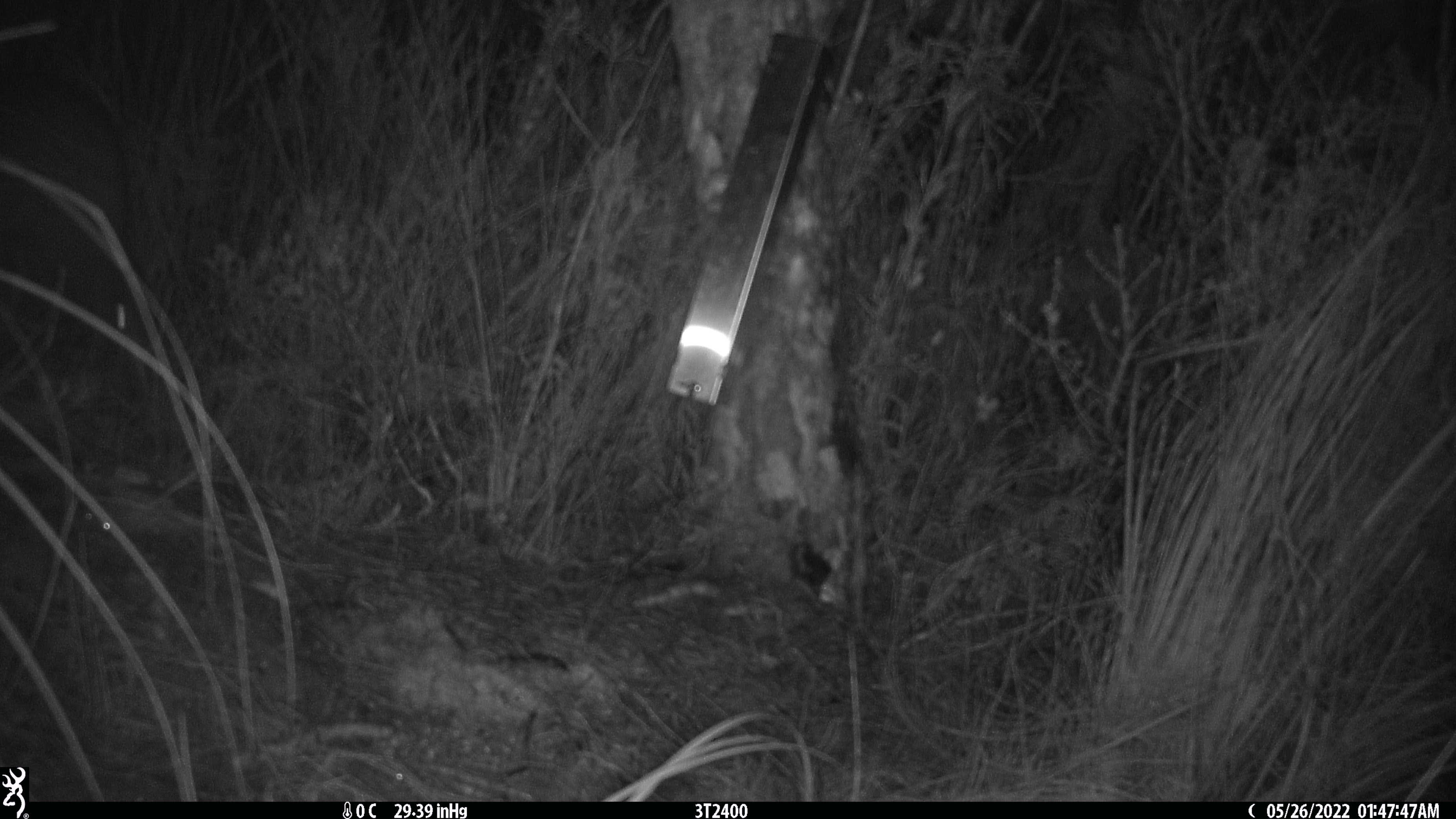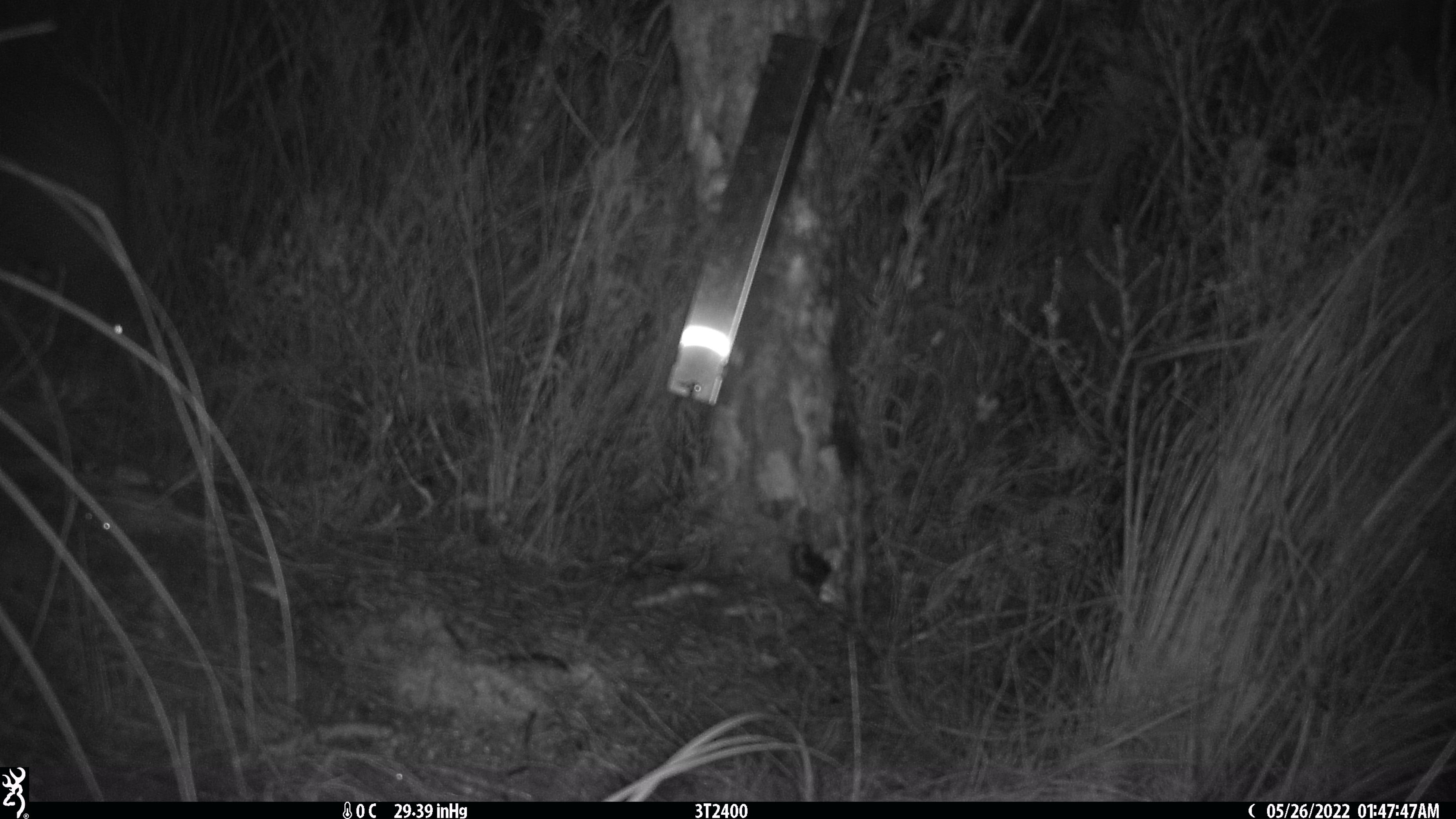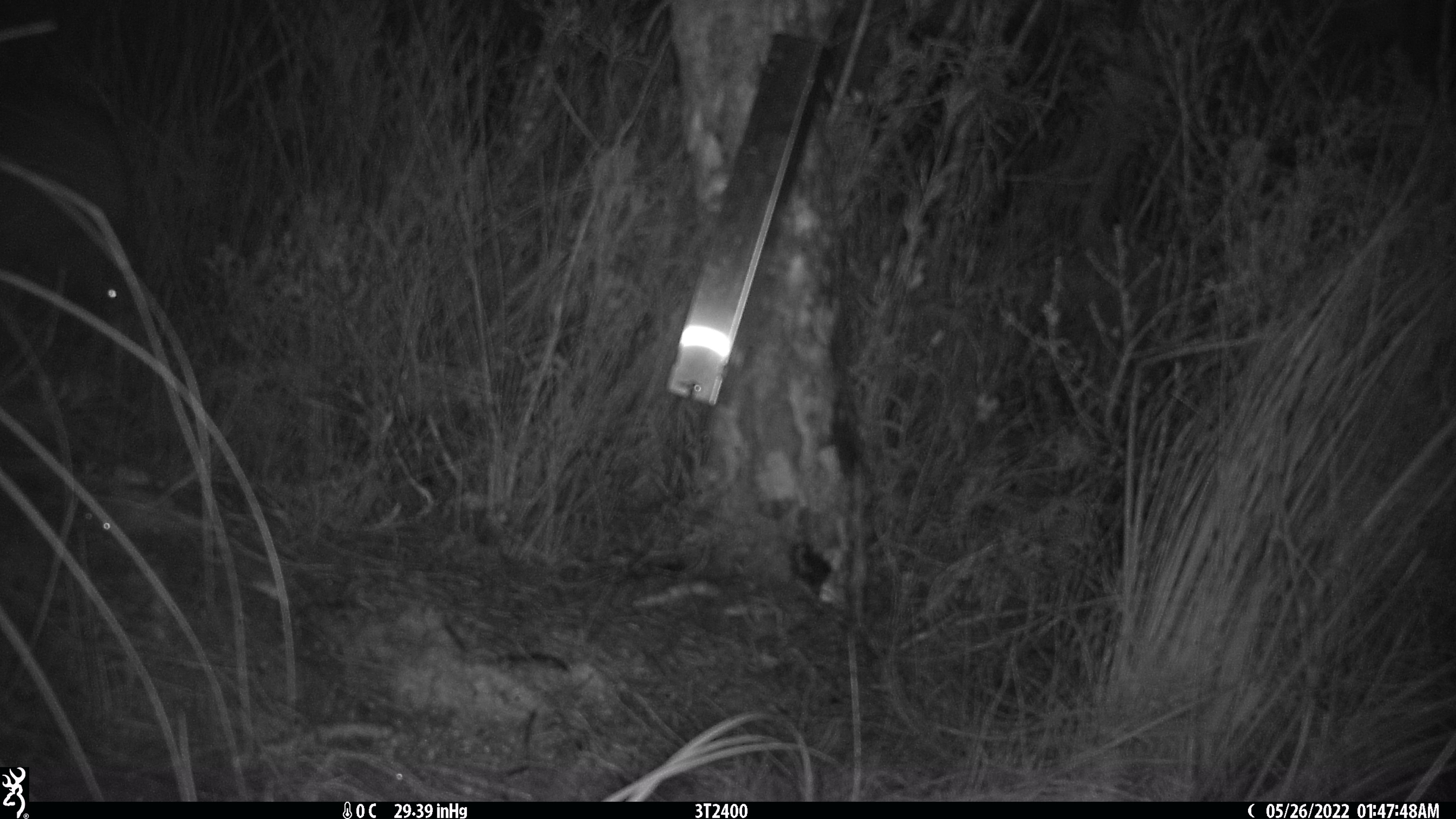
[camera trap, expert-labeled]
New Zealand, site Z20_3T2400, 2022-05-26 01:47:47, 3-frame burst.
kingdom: Animalia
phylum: Chordata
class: Aves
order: Apterygiformes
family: Apterygidae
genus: Apteryx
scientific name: Apteryx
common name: kiwi